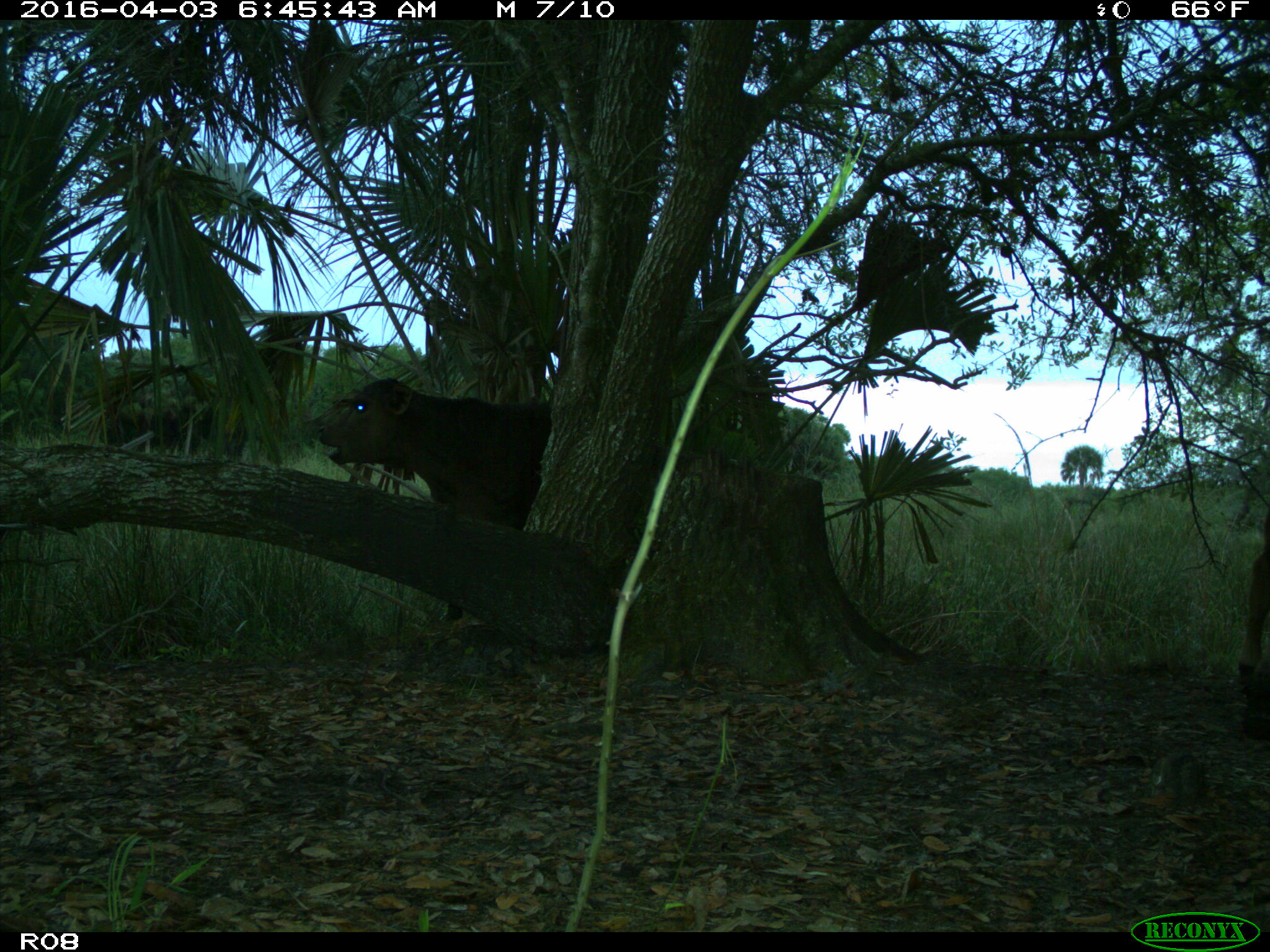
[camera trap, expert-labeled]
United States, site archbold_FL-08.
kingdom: Animalia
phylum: Chordata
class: Mammalia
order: Artiodactyla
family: Bovidae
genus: Bos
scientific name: Bos taurus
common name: domestic cow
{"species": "Bos taurus (domestic cow)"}